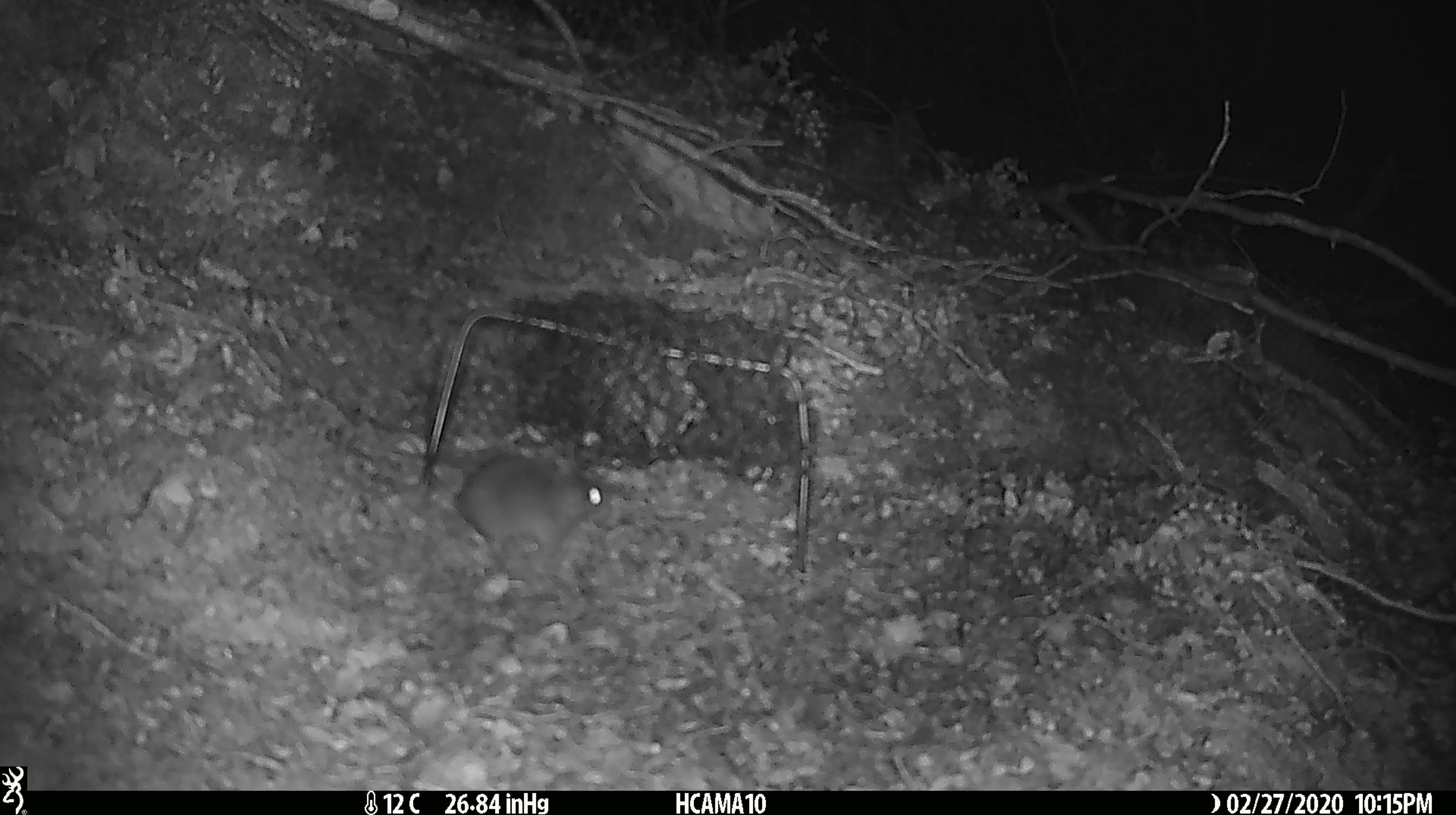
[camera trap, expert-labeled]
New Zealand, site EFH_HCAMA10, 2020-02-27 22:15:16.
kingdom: Animalia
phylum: Chordata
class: Mammalia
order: Rodentia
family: Muridae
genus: Mus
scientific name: Mus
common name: mouse